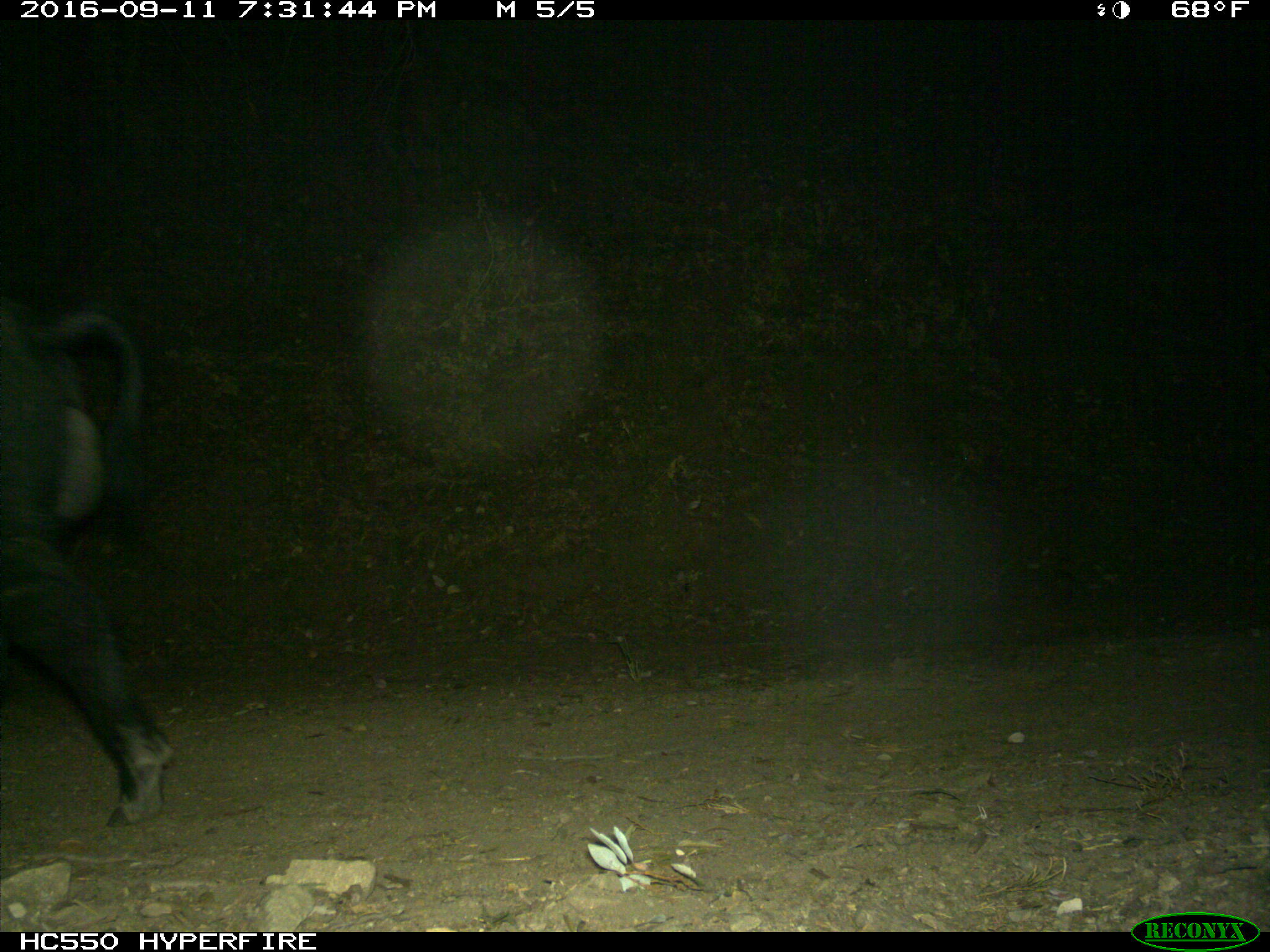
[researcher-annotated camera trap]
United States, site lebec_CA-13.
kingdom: Animalia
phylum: Chordata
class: Mammalia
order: Artiodactyla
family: Suidae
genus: Sus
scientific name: Sus scrofa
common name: wild boar